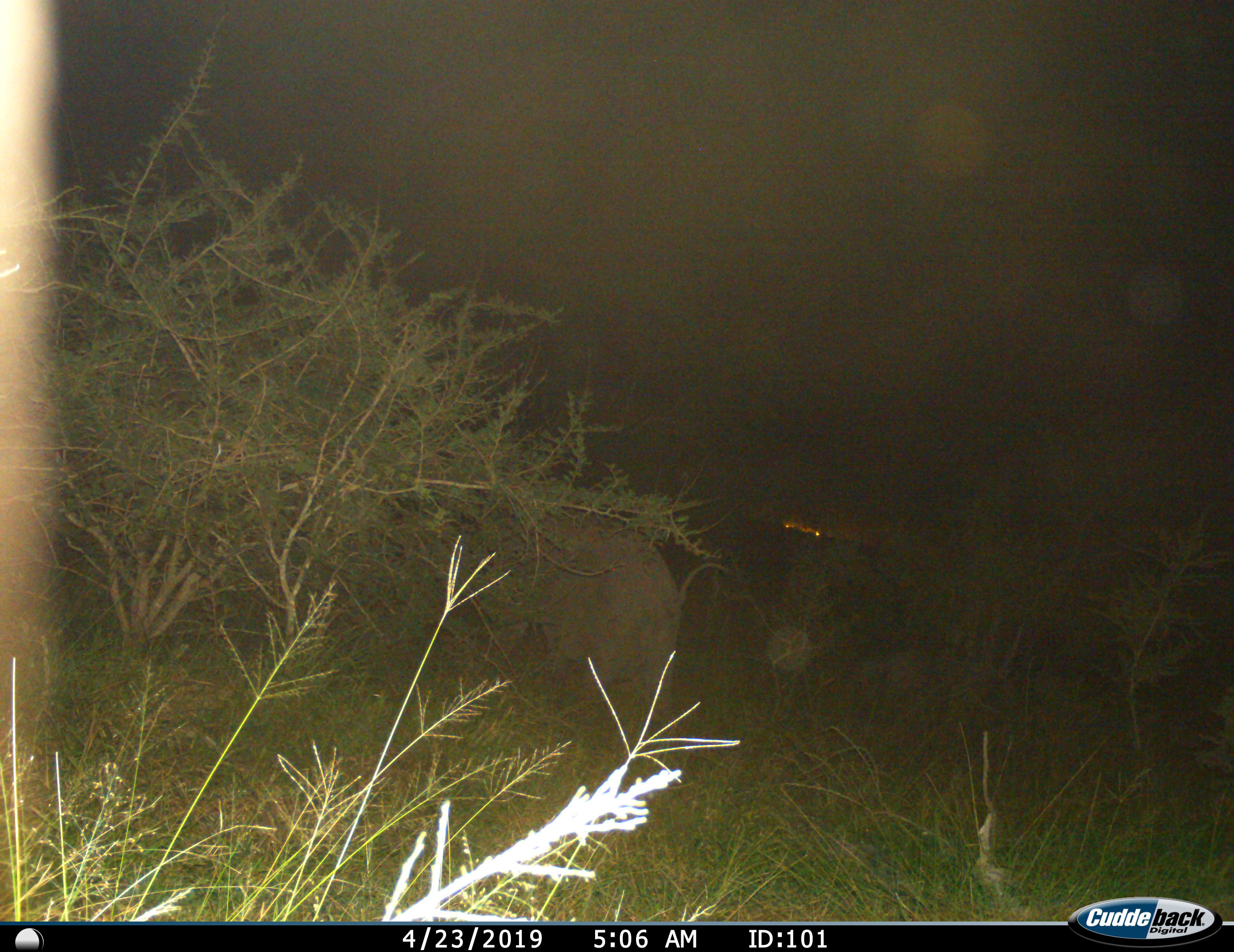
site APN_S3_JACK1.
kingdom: Animalia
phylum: Chordata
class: Mammalia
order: Proboscidea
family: Elephantidae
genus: Loxodonta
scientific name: Loxodonta africana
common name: african bush elephant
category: elephant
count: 1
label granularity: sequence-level